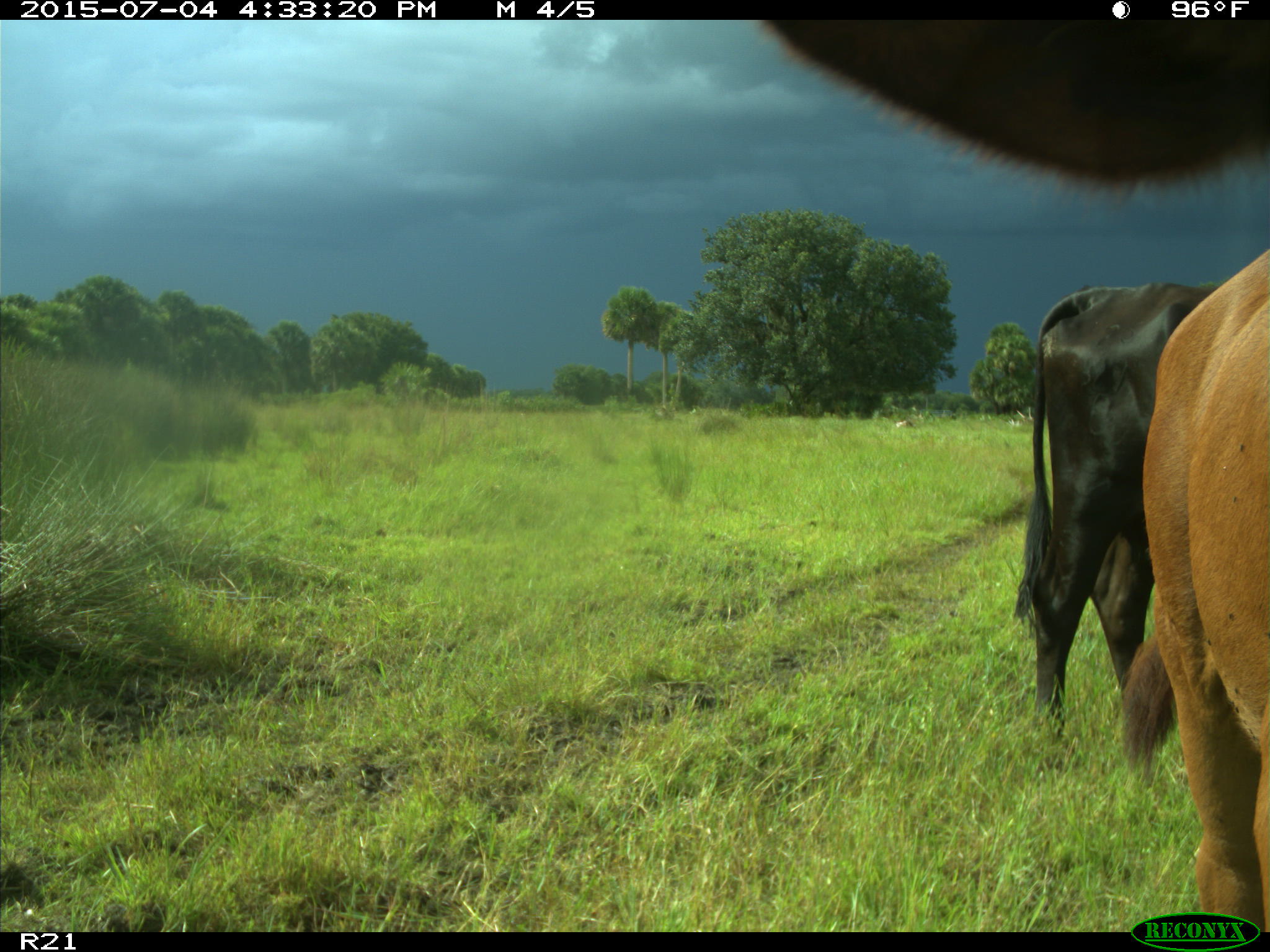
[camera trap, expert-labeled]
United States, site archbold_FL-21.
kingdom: Animalia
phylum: Chordata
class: Mammalia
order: Artiodactyla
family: Bovidae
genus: Bos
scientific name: Bos taurus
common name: domestic cow